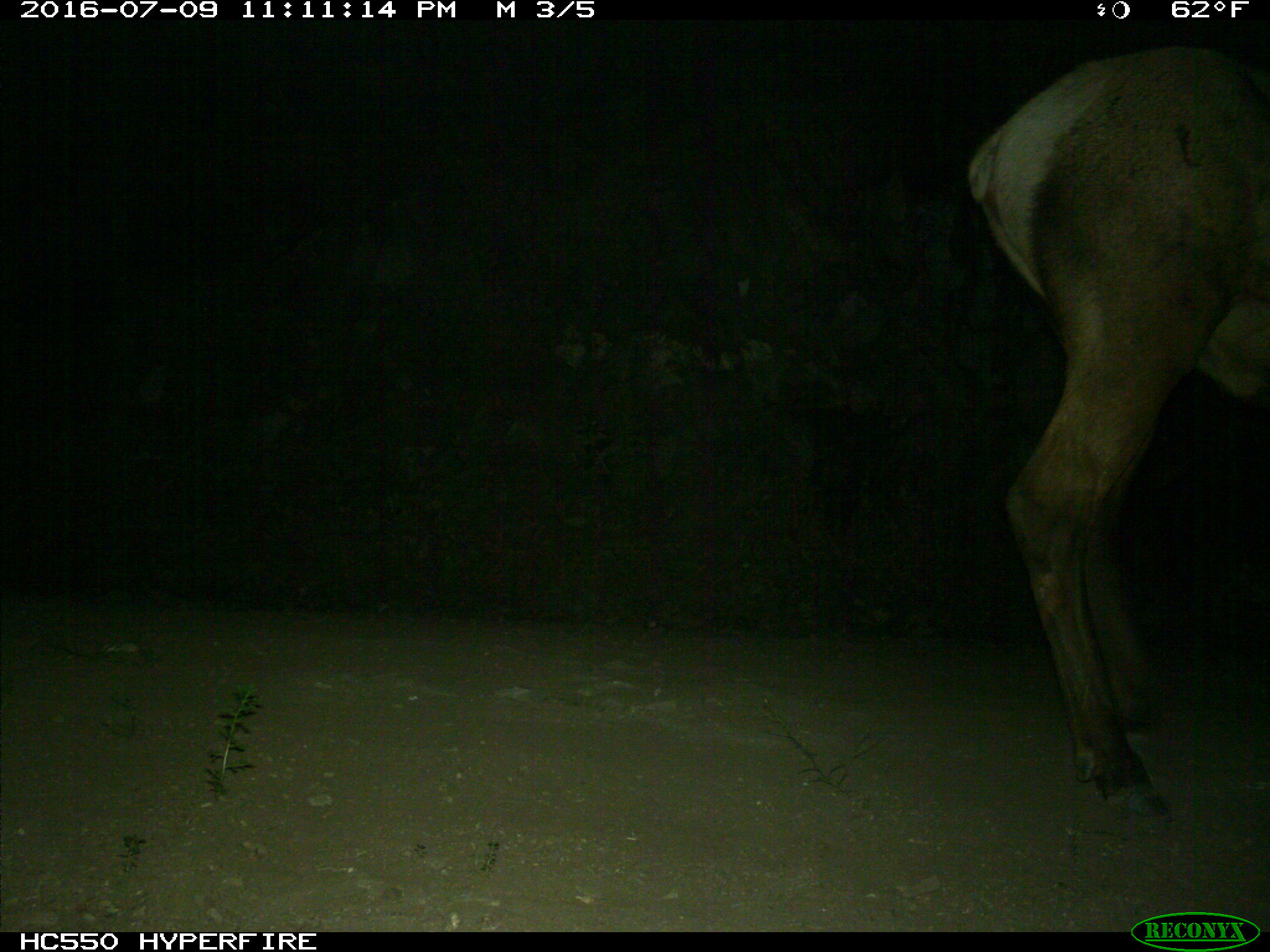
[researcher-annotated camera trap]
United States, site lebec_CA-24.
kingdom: Animalia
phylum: Chordata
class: Mammalia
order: Artiodactyla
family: Cervidae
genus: Cervus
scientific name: Cervus canadensis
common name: elk